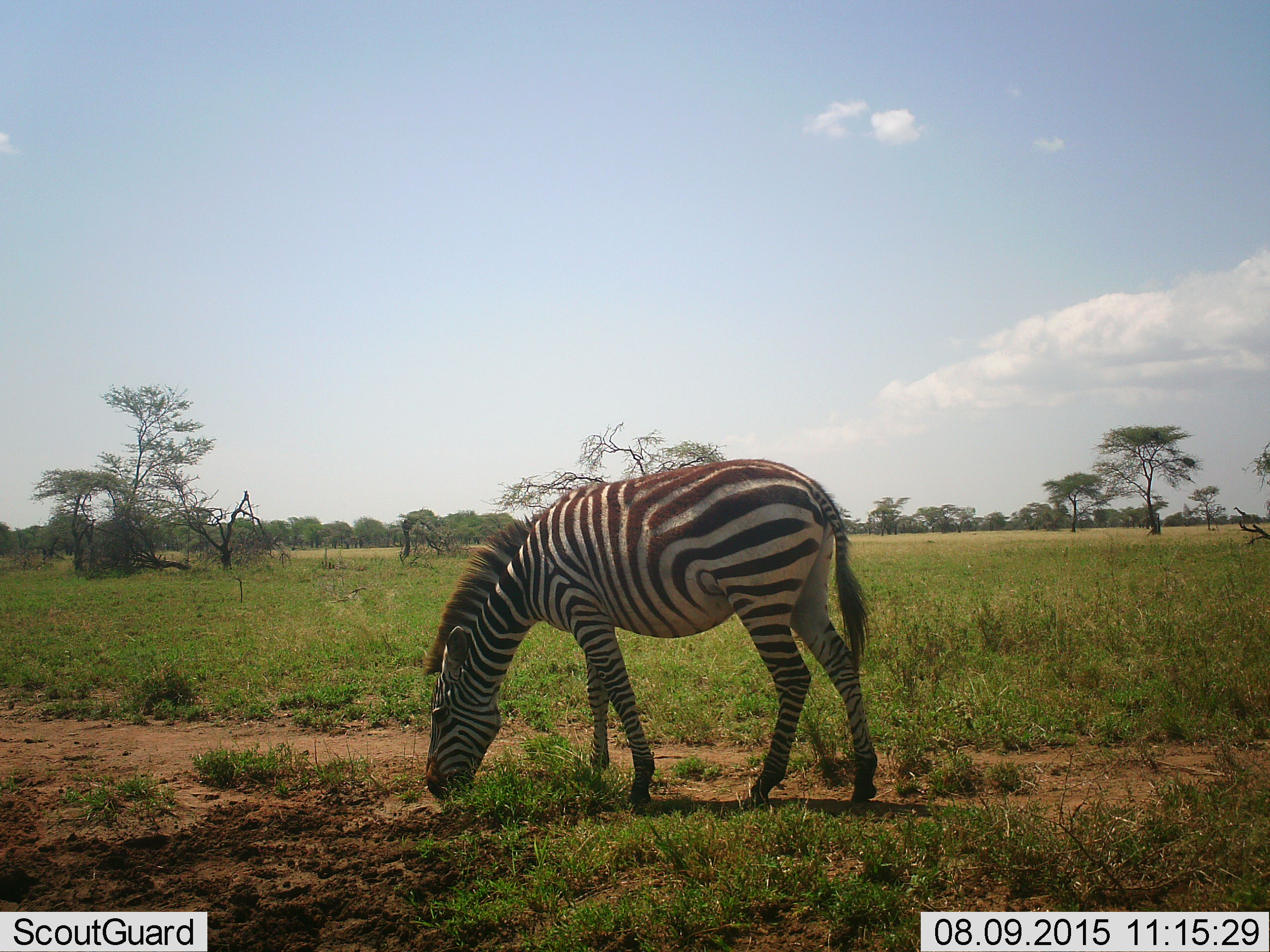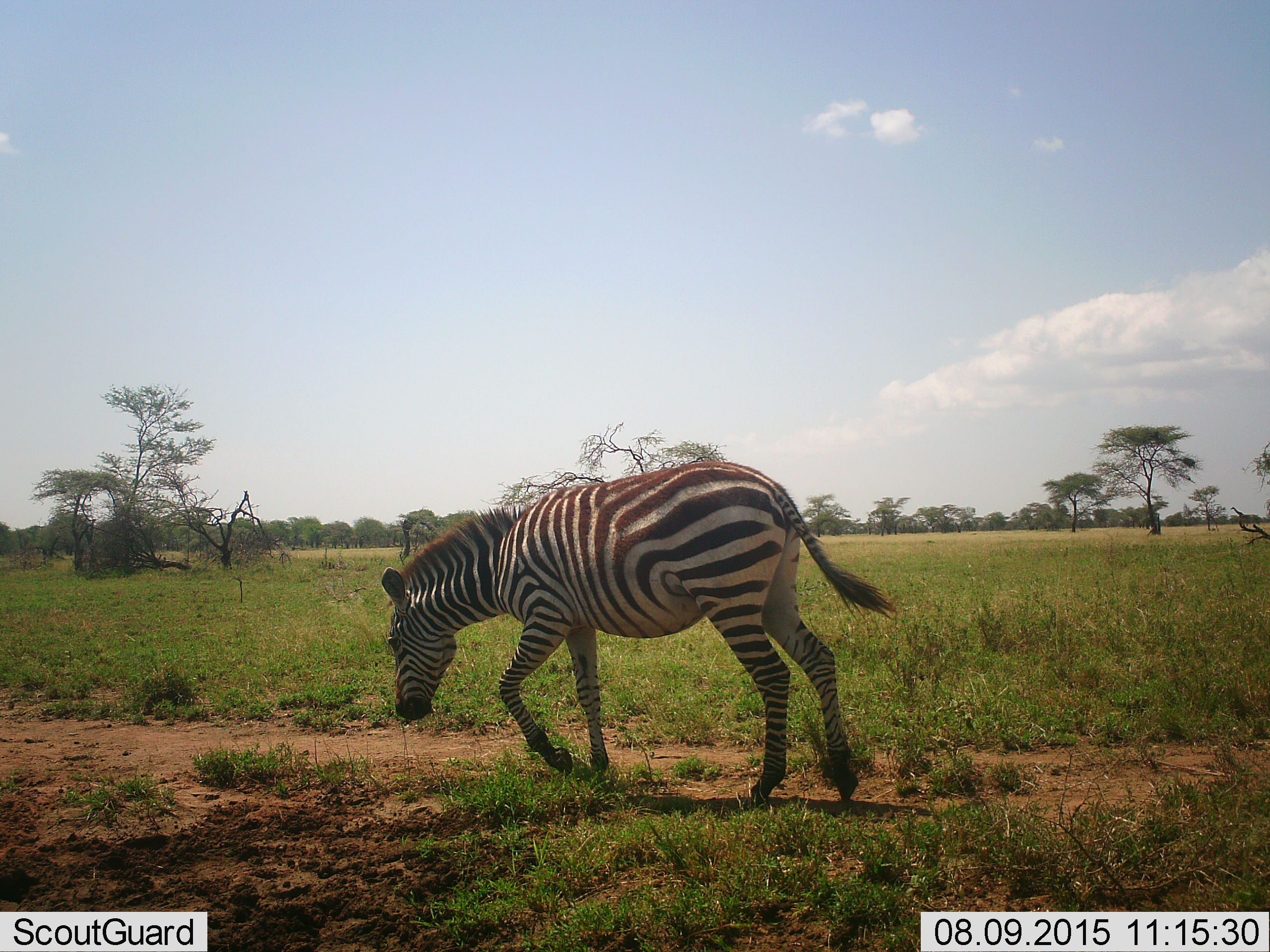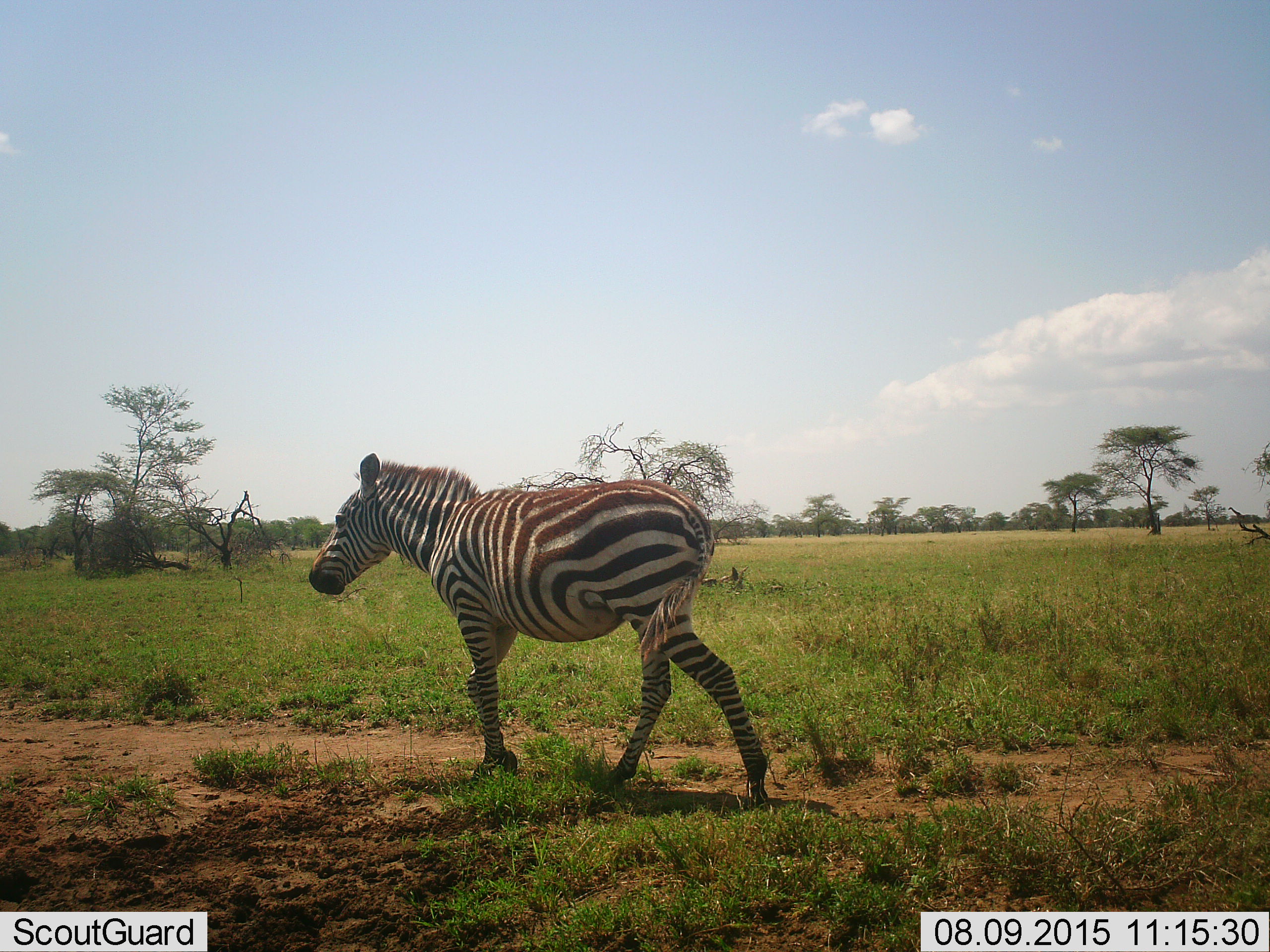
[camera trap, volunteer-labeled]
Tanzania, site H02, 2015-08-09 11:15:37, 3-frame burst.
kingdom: Animalia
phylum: Chordata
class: Mammalia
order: Perissodactyla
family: Equidae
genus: Equus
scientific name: Equus quagga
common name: plains zebra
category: zebra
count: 1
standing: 8%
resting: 0%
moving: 50%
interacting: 0%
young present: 0%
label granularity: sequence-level